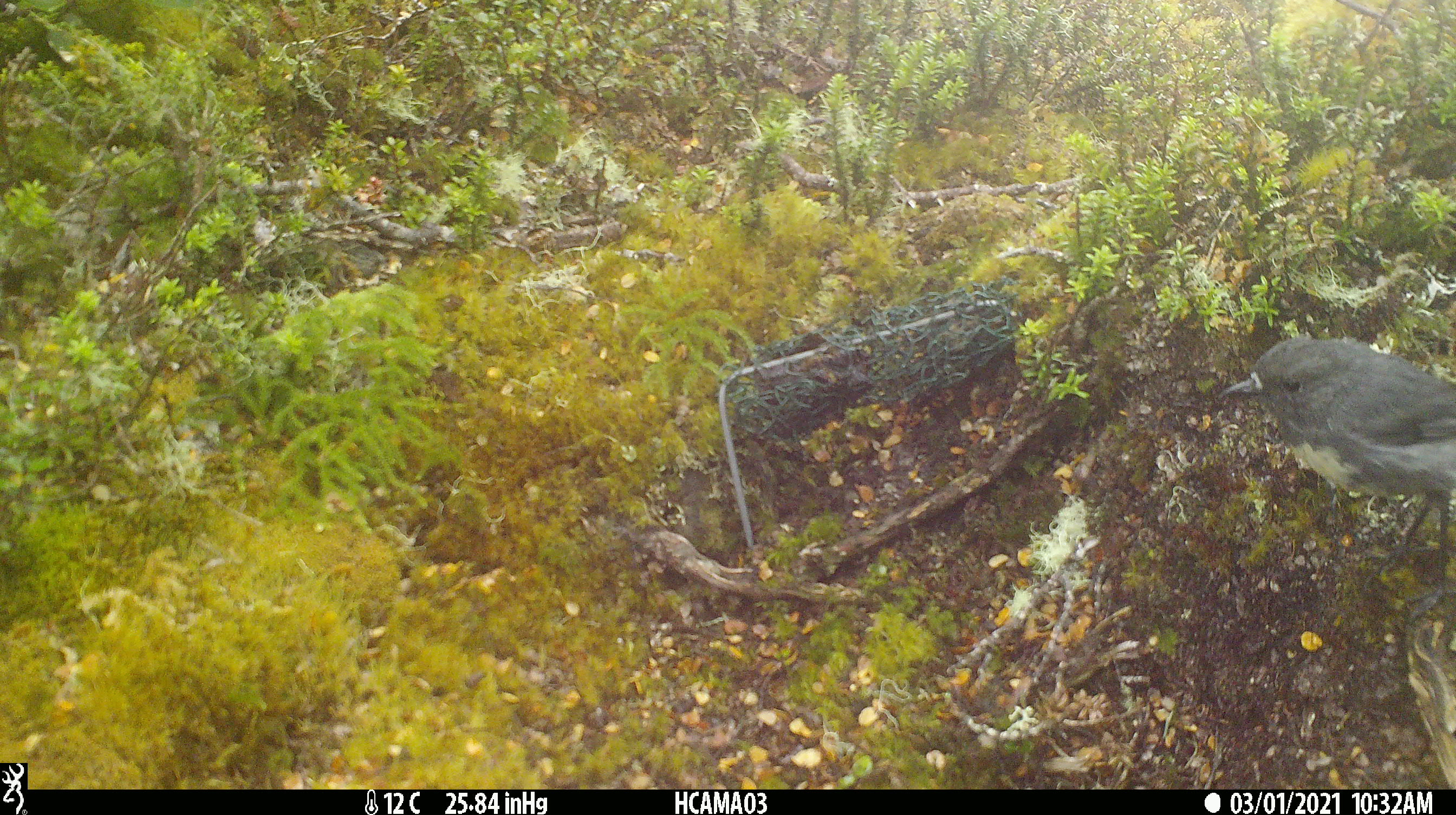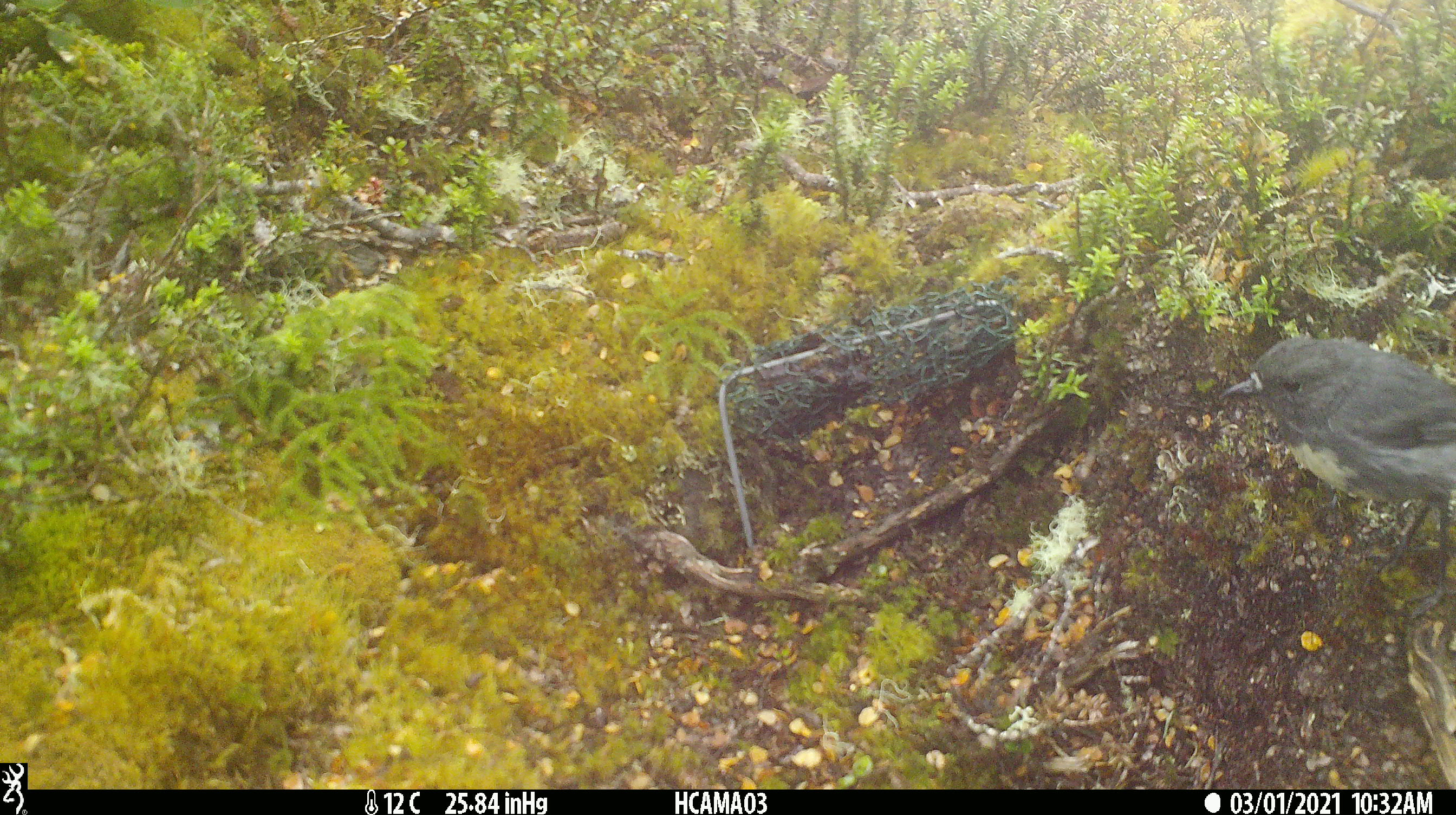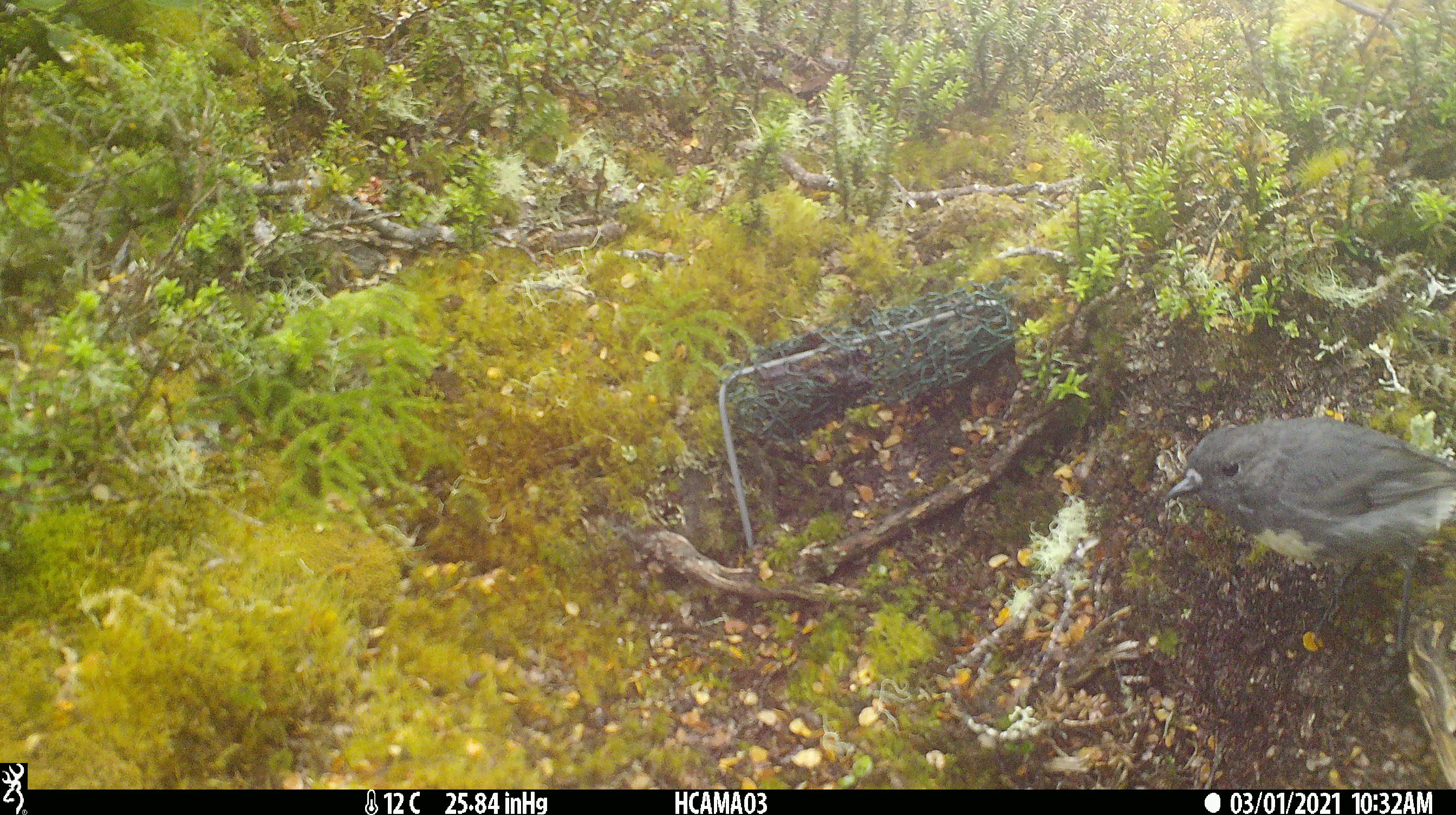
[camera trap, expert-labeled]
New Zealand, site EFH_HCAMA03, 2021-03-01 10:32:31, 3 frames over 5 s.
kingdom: Animalia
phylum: Chordata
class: Aves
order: Passeriformes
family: Petroicidae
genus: Petroica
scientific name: Petroica australis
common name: new zealand robin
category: robin